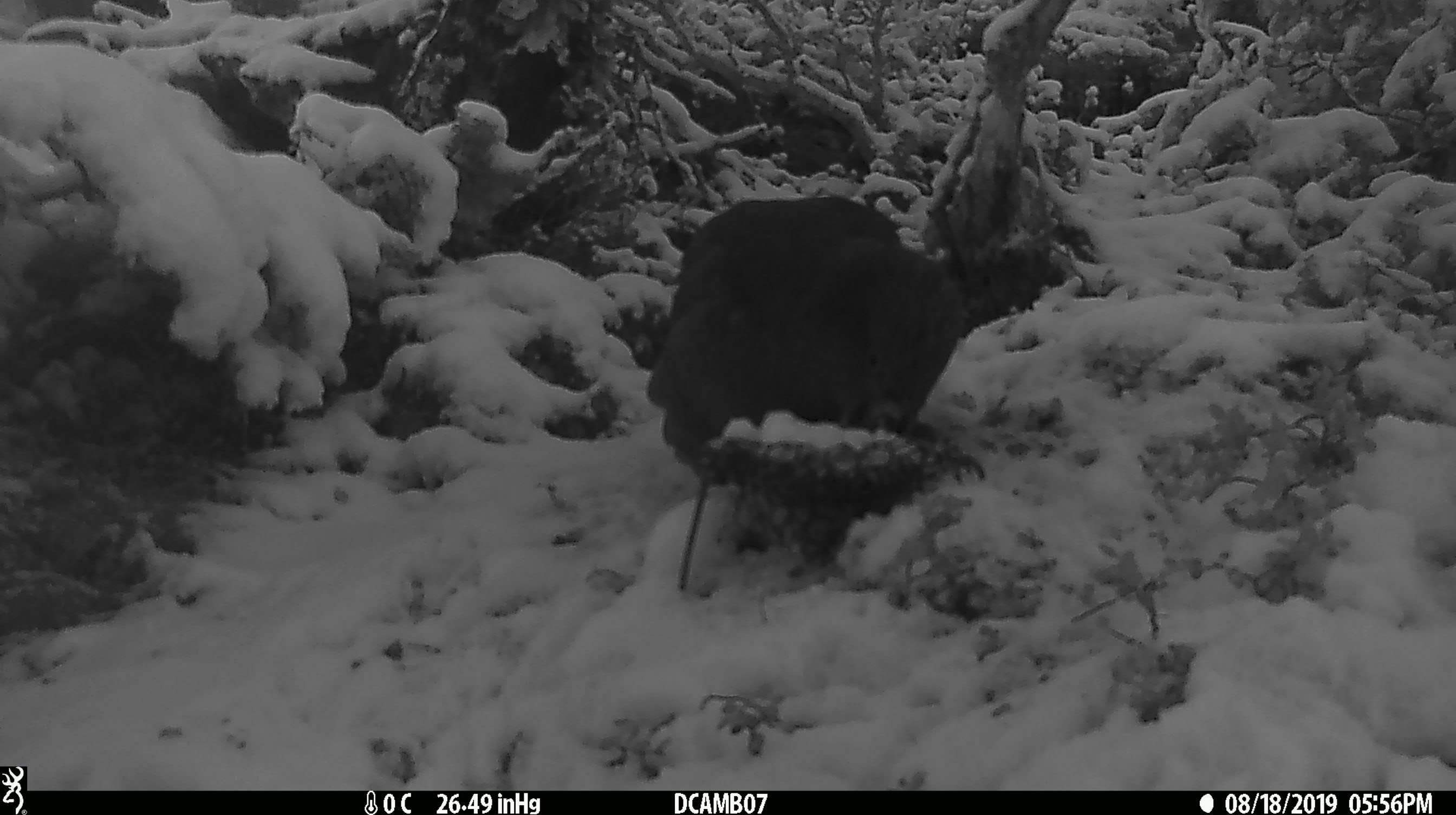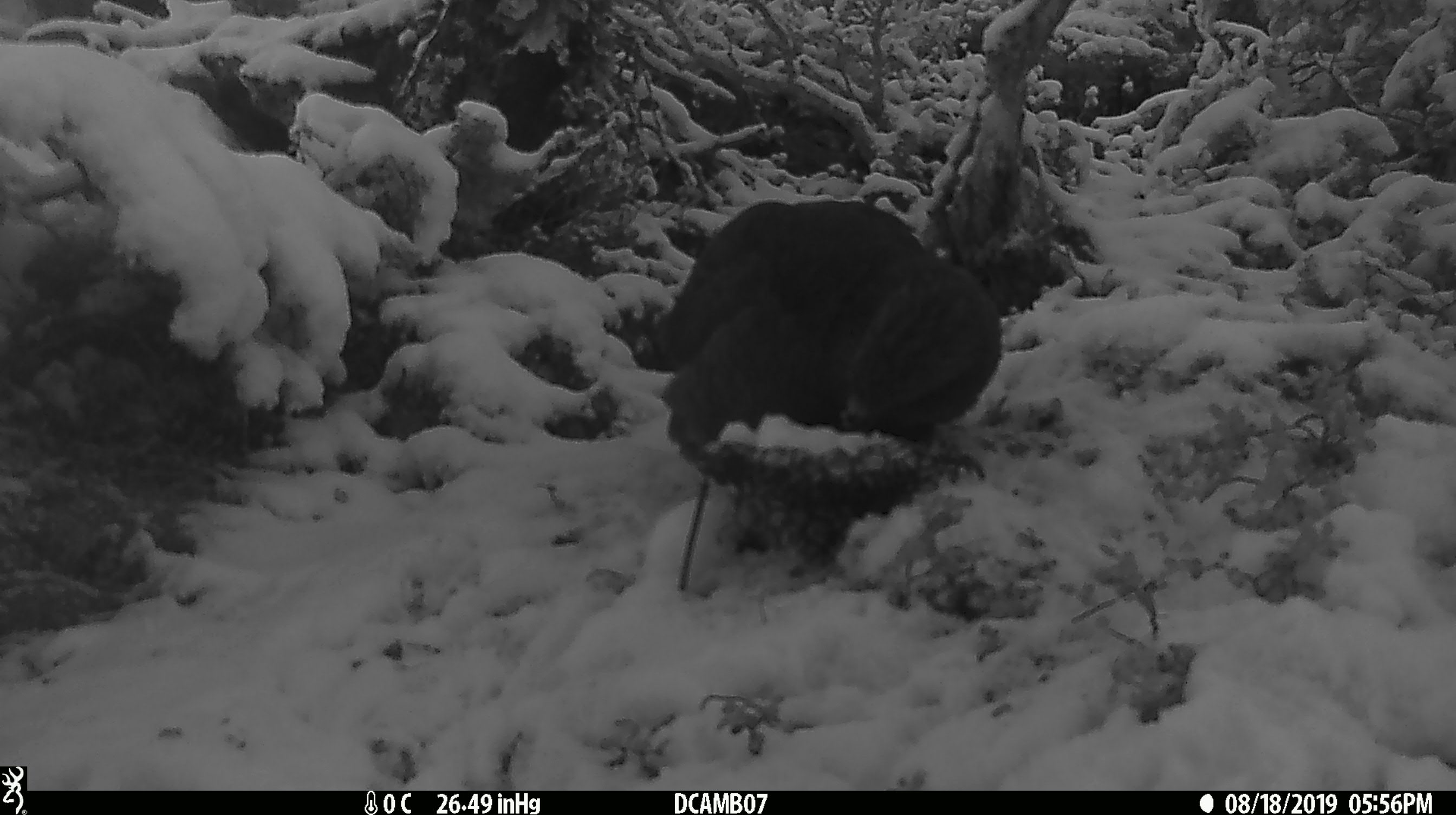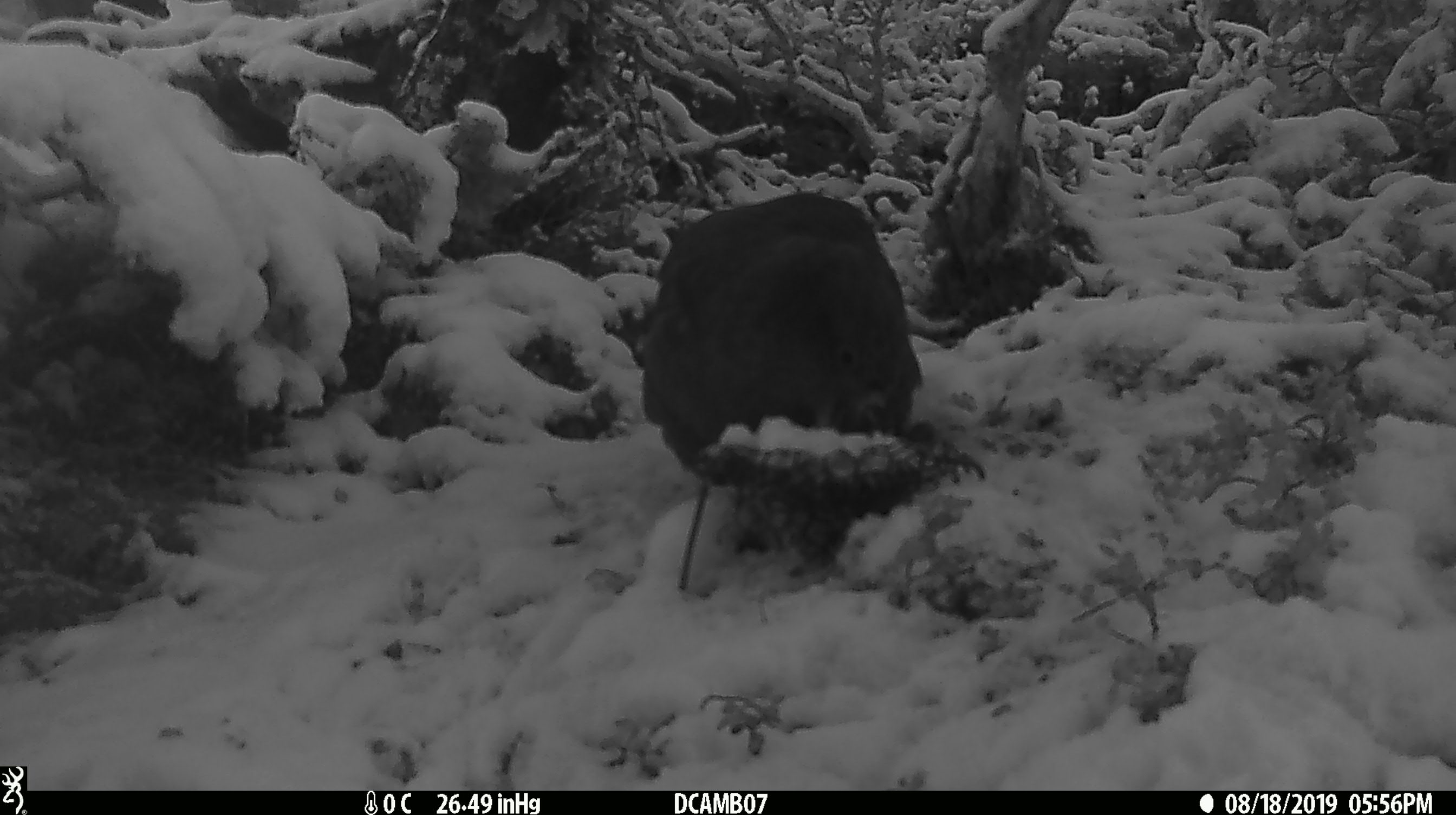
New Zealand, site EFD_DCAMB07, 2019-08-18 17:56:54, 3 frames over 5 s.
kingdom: Animalia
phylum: Chordata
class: Aves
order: Psittaciformes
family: Strigopidae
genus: Nestor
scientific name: Nestor notabilis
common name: kea